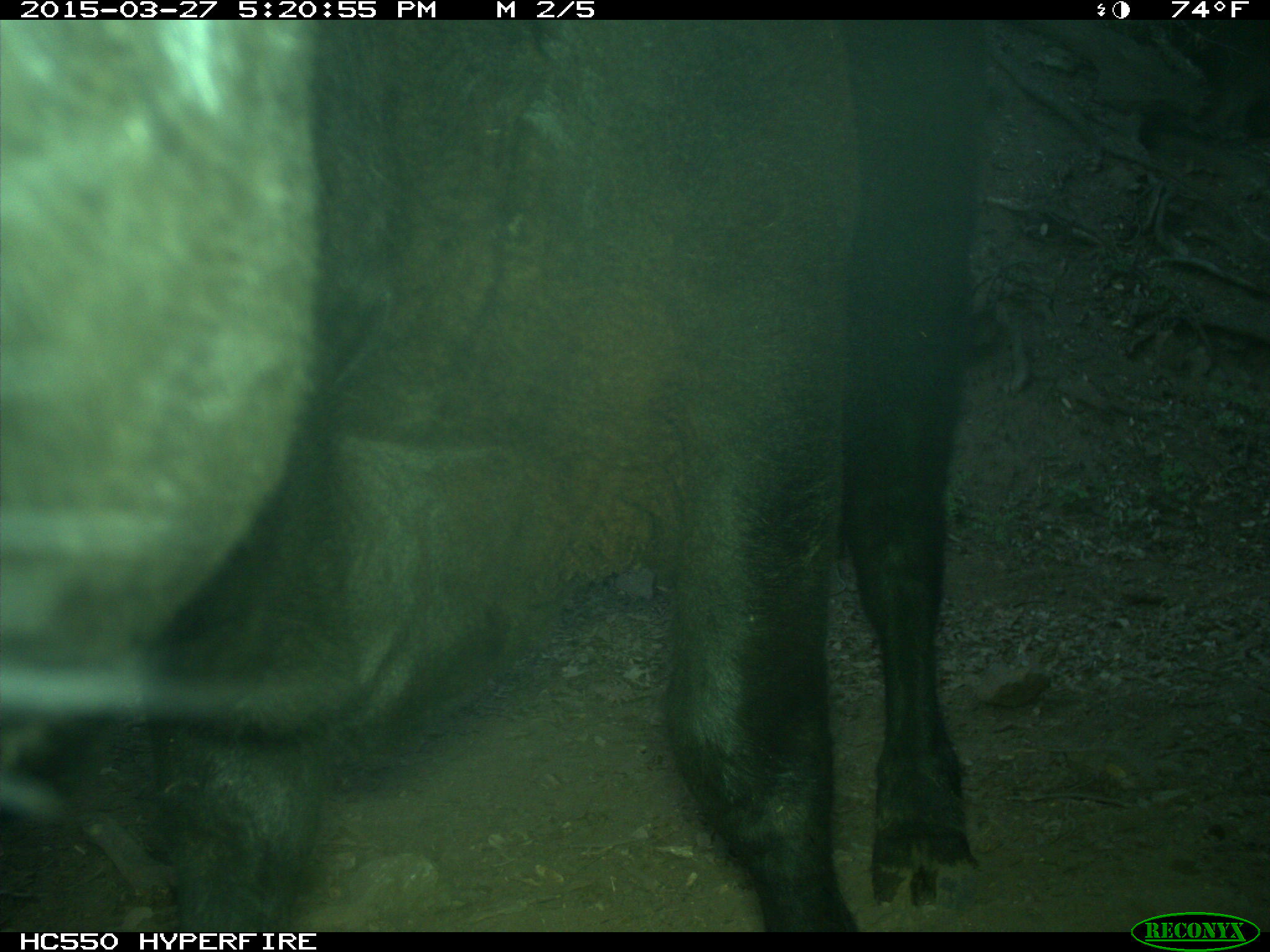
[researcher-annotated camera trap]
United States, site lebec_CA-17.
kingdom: Animalia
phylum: Chordata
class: Mammalia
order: Artiodactyla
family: Bovidae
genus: Bos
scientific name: Bos taurus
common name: domestic cow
Bos taurus (domestic cow).